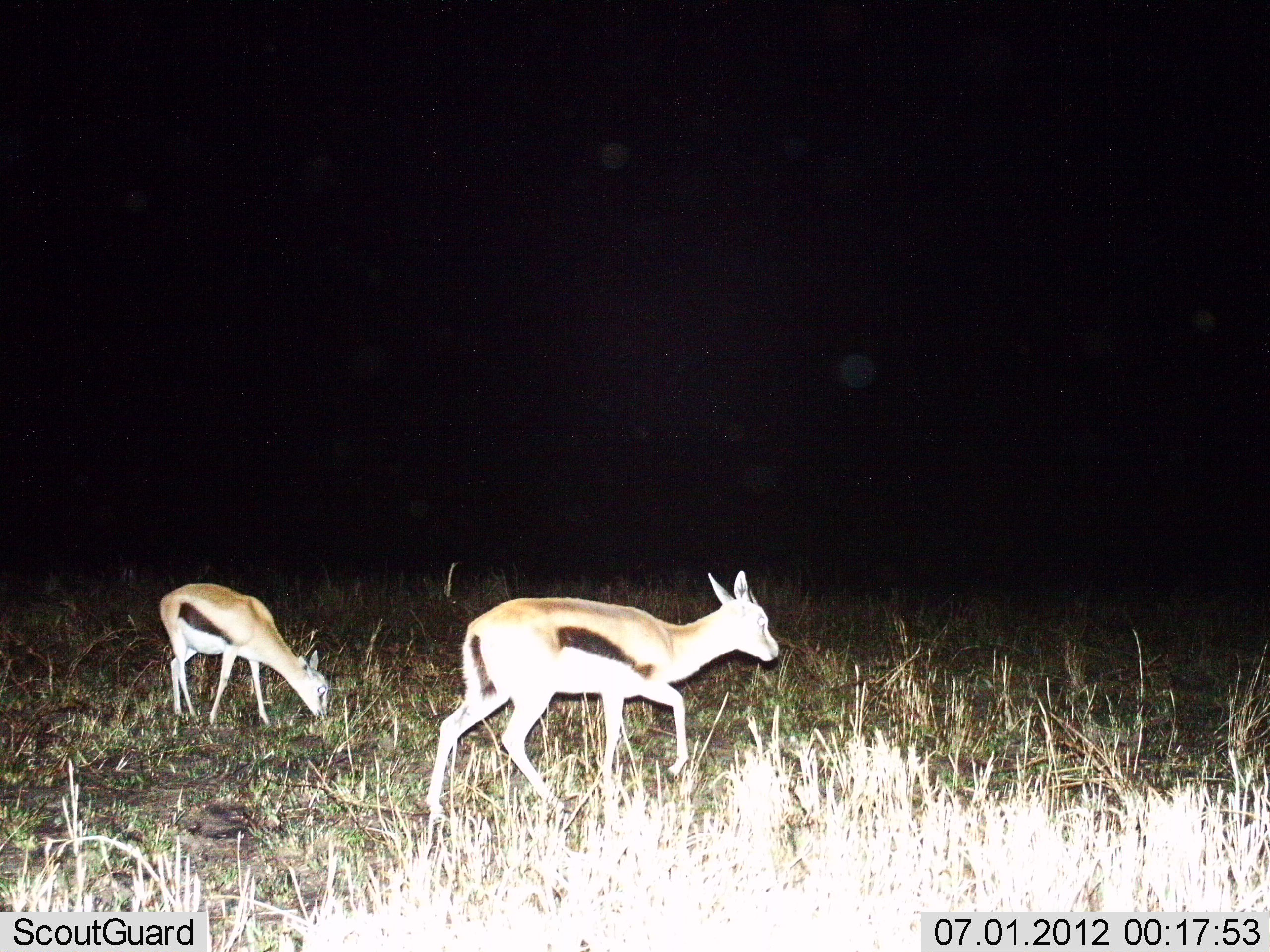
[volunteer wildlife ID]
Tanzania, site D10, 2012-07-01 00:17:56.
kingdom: Animalia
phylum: Chordata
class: Mammalia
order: Artiodactyla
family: Bovidae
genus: Eudorcas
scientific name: Eudorcas thomsonii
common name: thomson's gazelle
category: gazellethomsons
Gazellethomsons (thomson's gazelle) (Eudorcas thomsonii), count 2. Behavior (volunteer vote fractions): standing 20%, resting 0%, moving 70%, interacting 0%. Young present (vote fraction): 10%. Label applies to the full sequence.